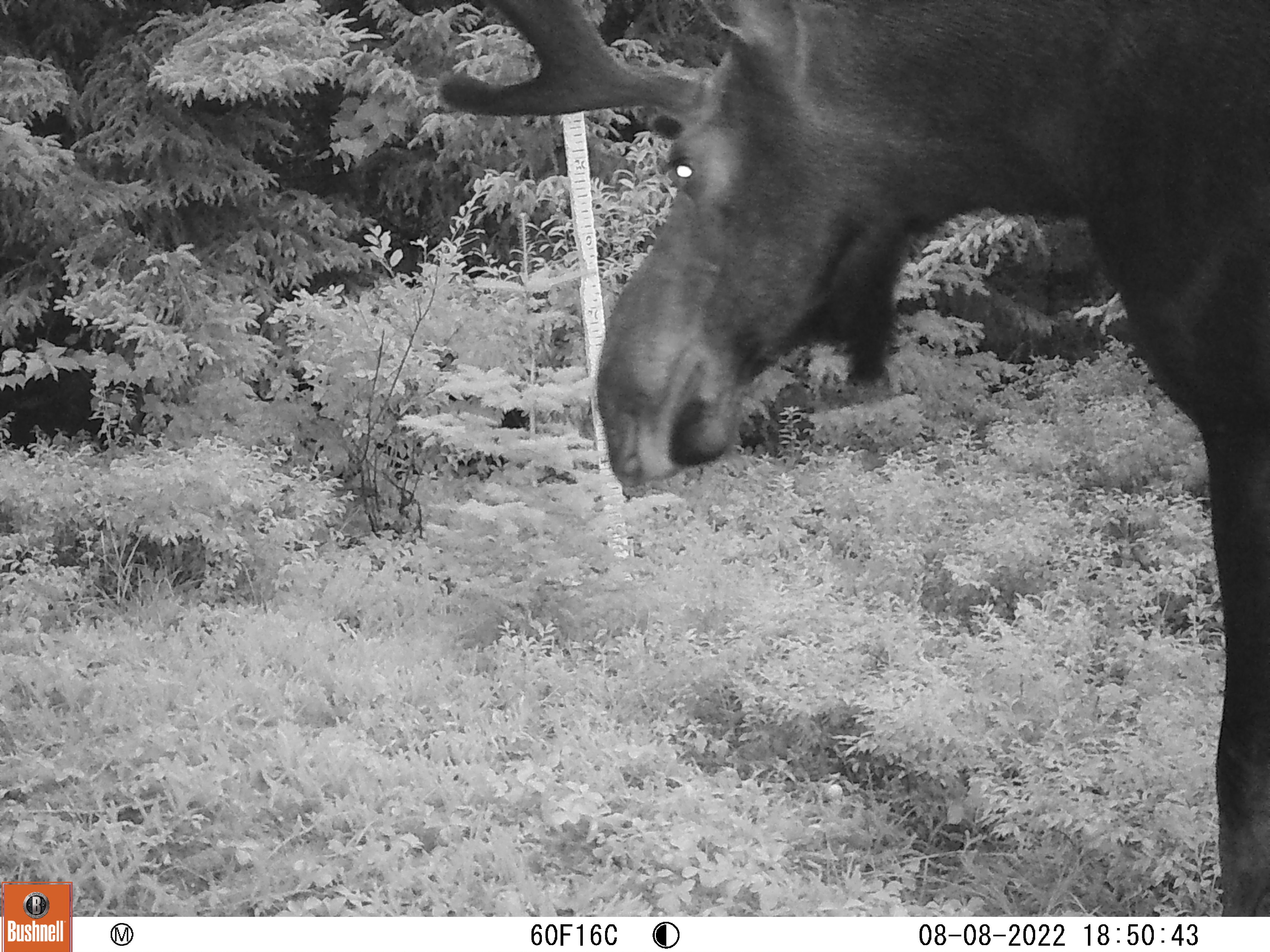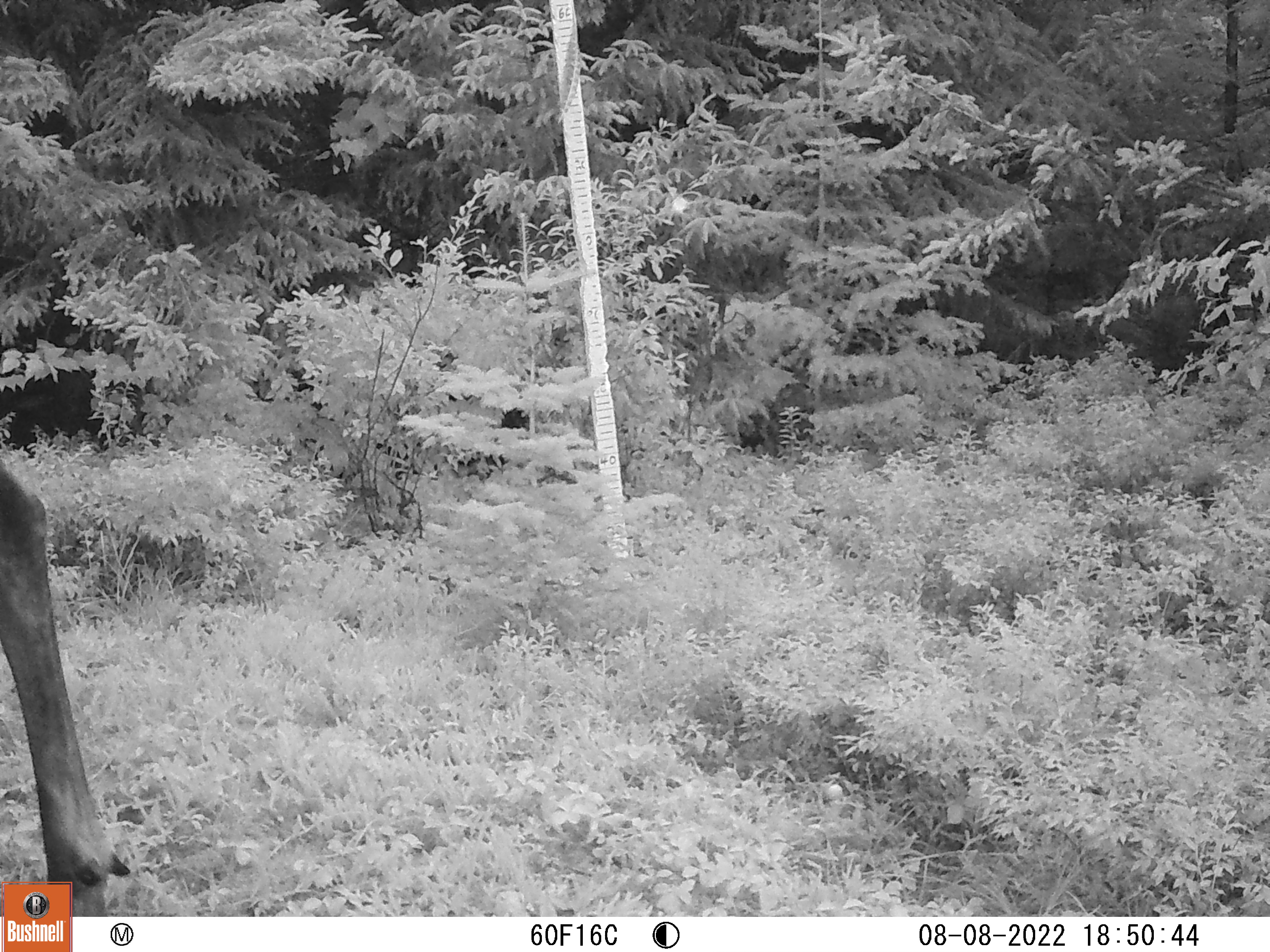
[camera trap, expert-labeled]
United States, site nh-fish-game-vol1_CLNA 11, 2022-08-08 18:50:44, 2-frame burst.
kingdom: Animalia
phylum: Chordata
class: Mammalia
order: Artiodactyla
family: Cervidae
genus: Alces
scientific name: Alces alces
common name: moose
Moose (Alces alces).